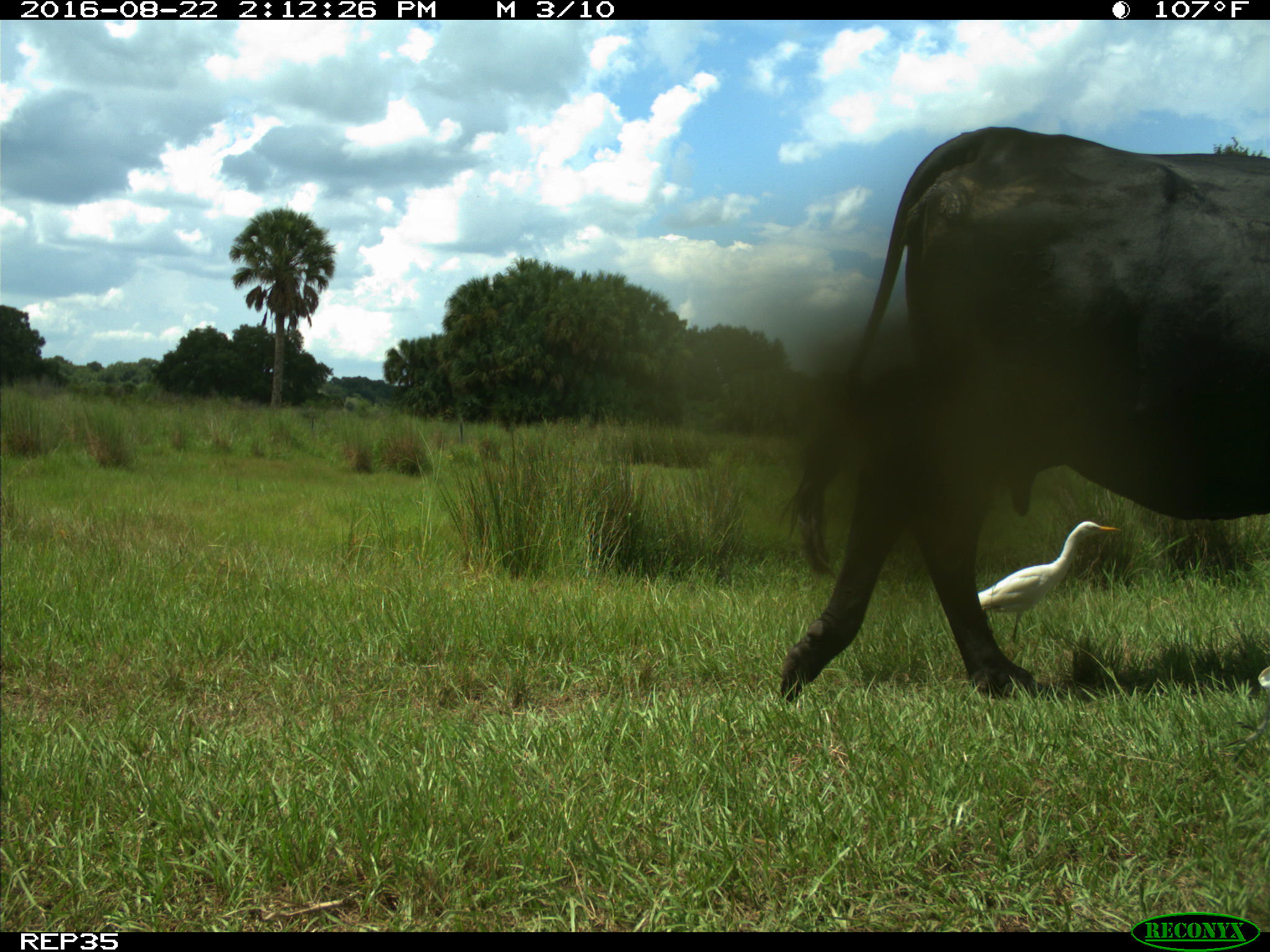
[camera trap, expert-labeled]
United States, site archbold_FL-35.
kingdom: Animalia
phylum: Chordata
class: Mammalia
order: Artiodactyla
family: Bovidae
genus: Bos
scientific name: Bos taurus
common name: domestic cow